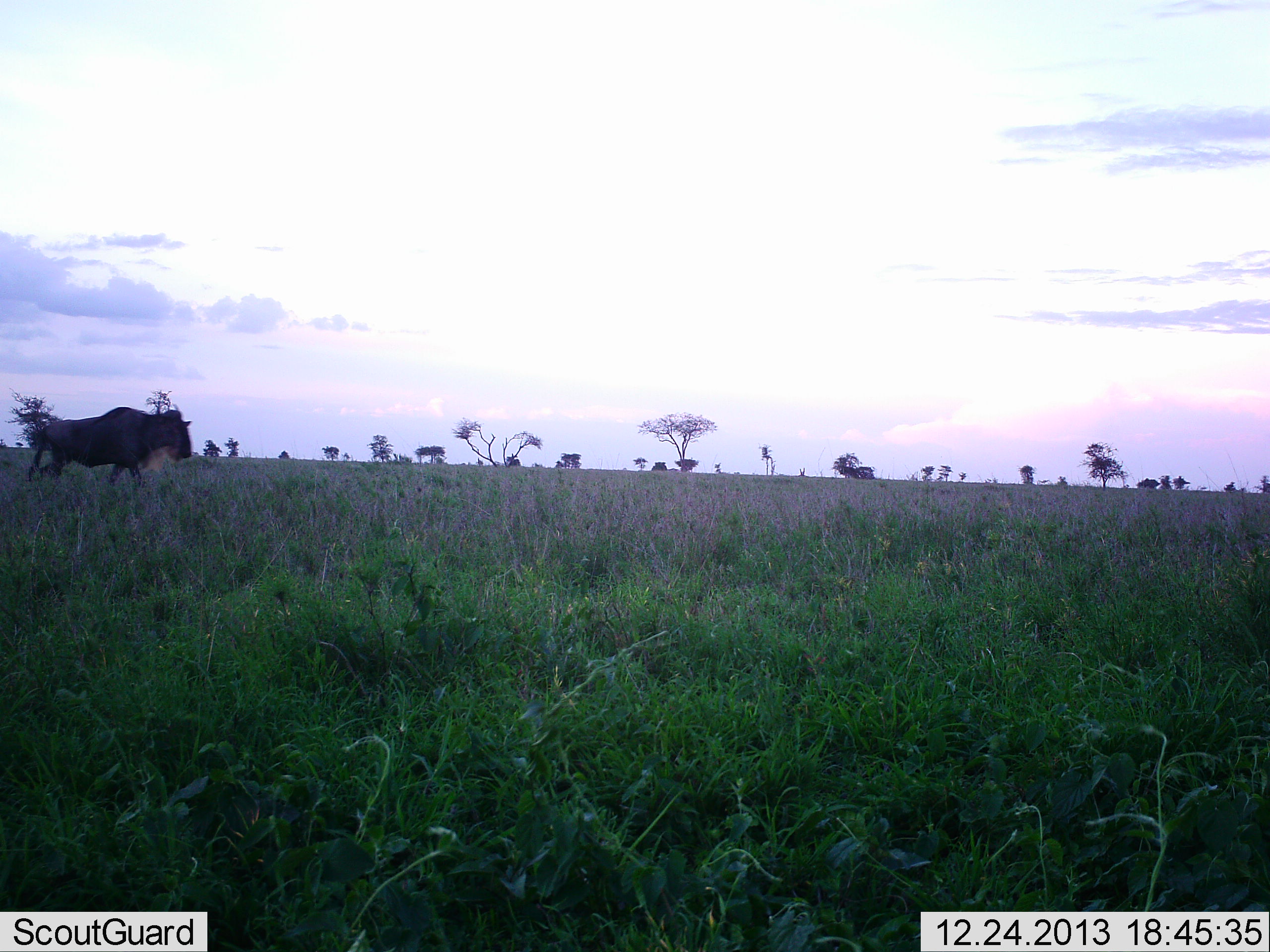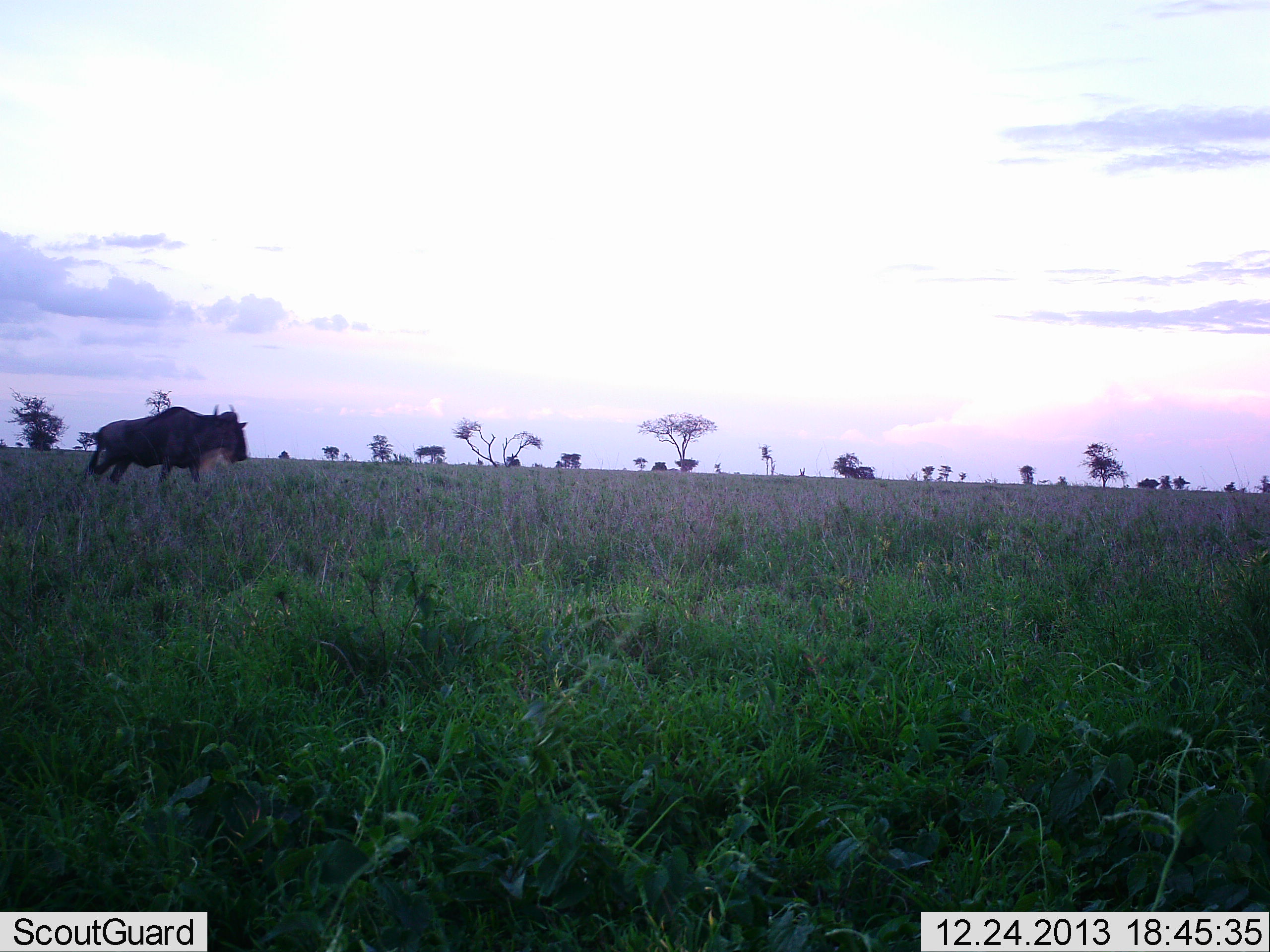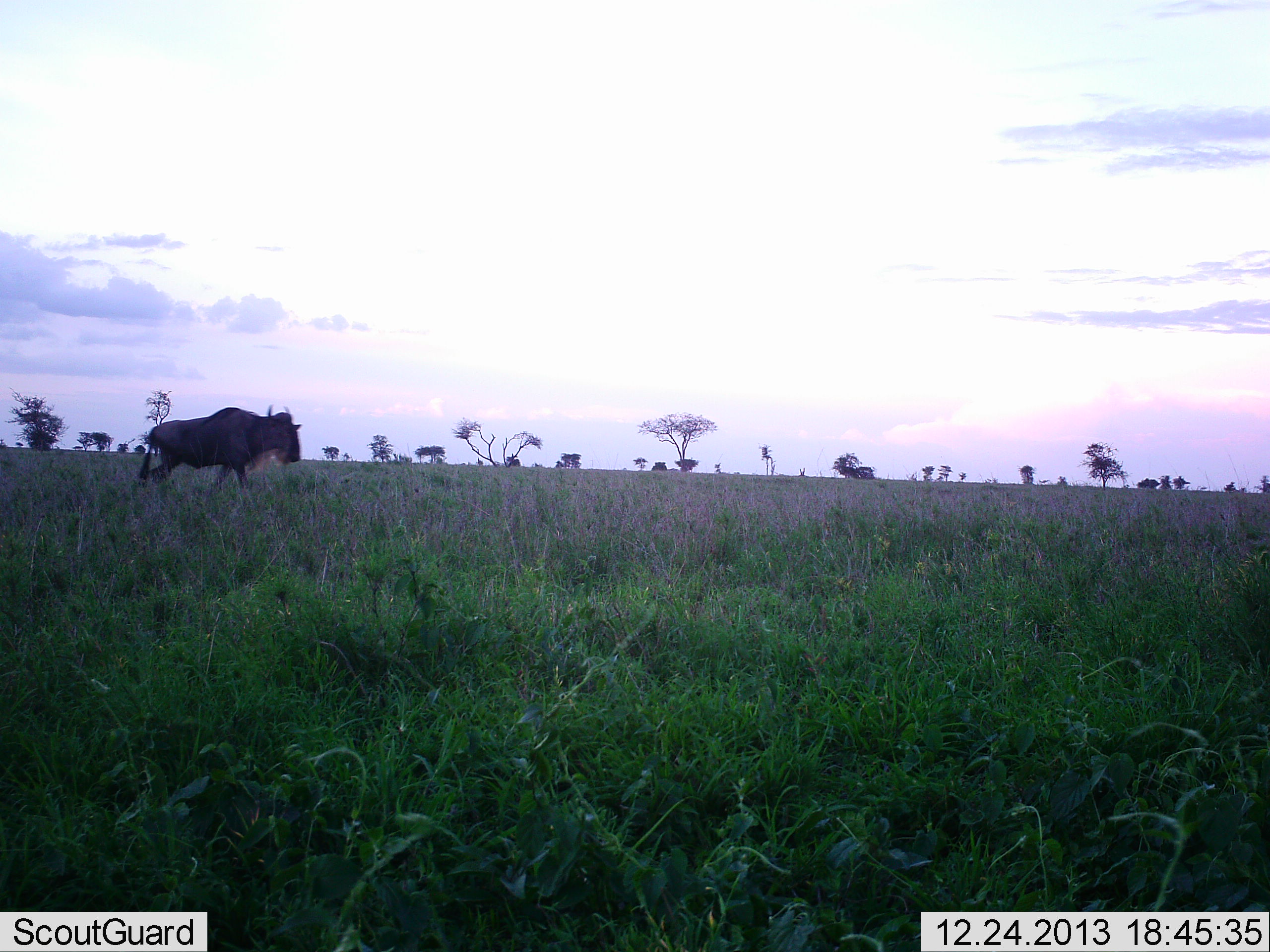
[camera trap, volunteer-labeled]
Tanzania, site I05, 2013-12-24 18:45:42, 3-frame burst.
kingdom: Animalia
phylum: Chordata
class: Mammalia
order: Artiodactyla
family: Bovidae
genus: Connochaetes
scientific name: Connochaetes taurinus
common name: blue wildebeest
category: wildebeest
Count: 1.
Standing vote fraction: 23%.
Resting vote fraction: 0%.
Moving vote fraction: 83%.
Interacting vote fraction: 0%.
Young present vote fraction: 0%.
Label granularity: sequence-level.